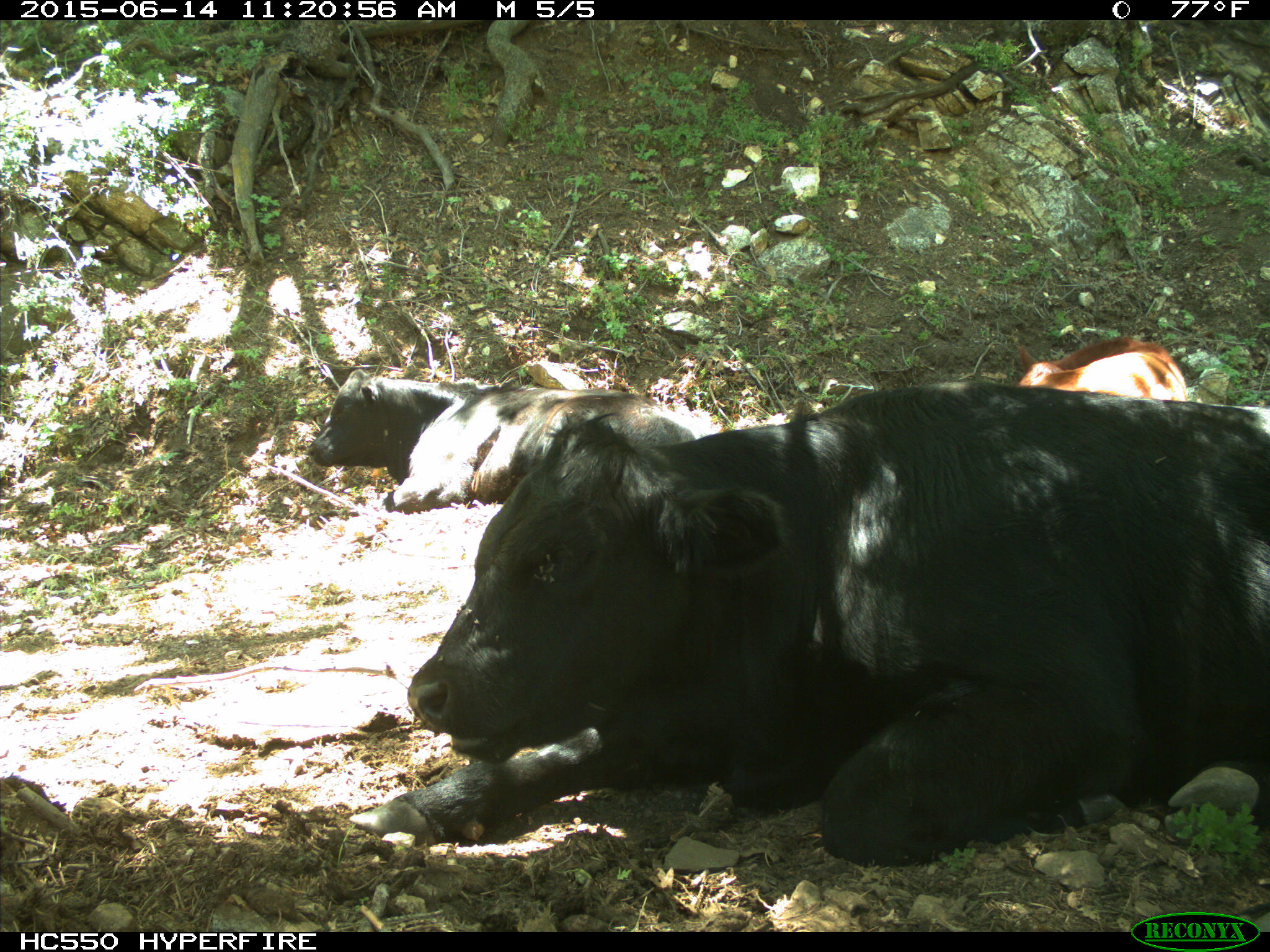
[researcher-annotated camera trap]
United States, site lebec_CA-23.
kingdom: Animalia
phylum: Chordata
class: Mammalia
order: Artiodactyla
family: Bovidae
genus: Bos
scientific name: Bos taurus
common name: domestic cow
Bos taurus (domestic cow).